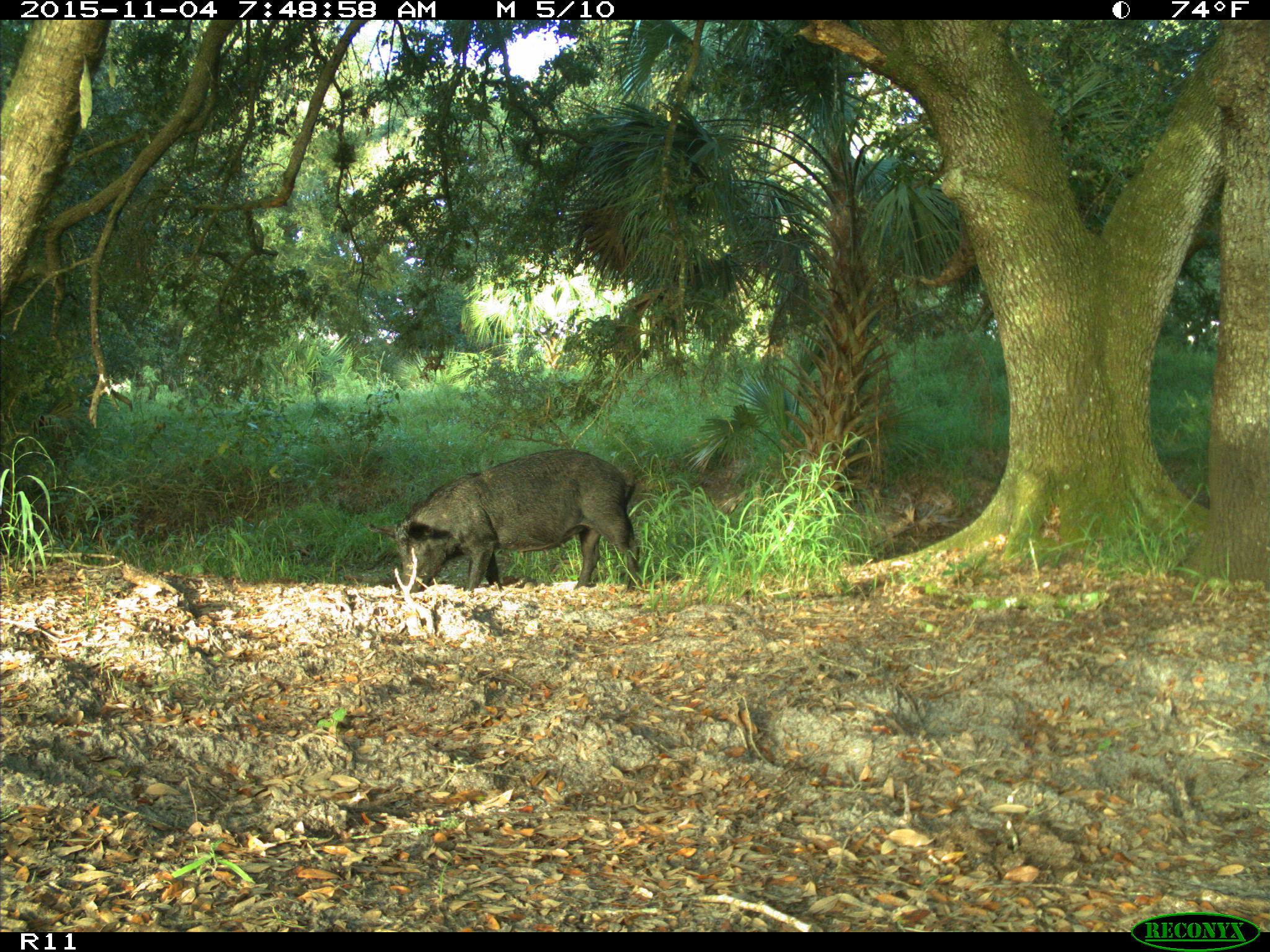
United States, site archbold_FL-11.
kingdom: Animalia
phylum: Chordata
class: Mammalia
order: Artiodactyla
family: Suidae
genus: Sus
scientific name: Sus scrofa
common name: wild boar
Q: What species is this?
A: Sus scrofa (wild boar).